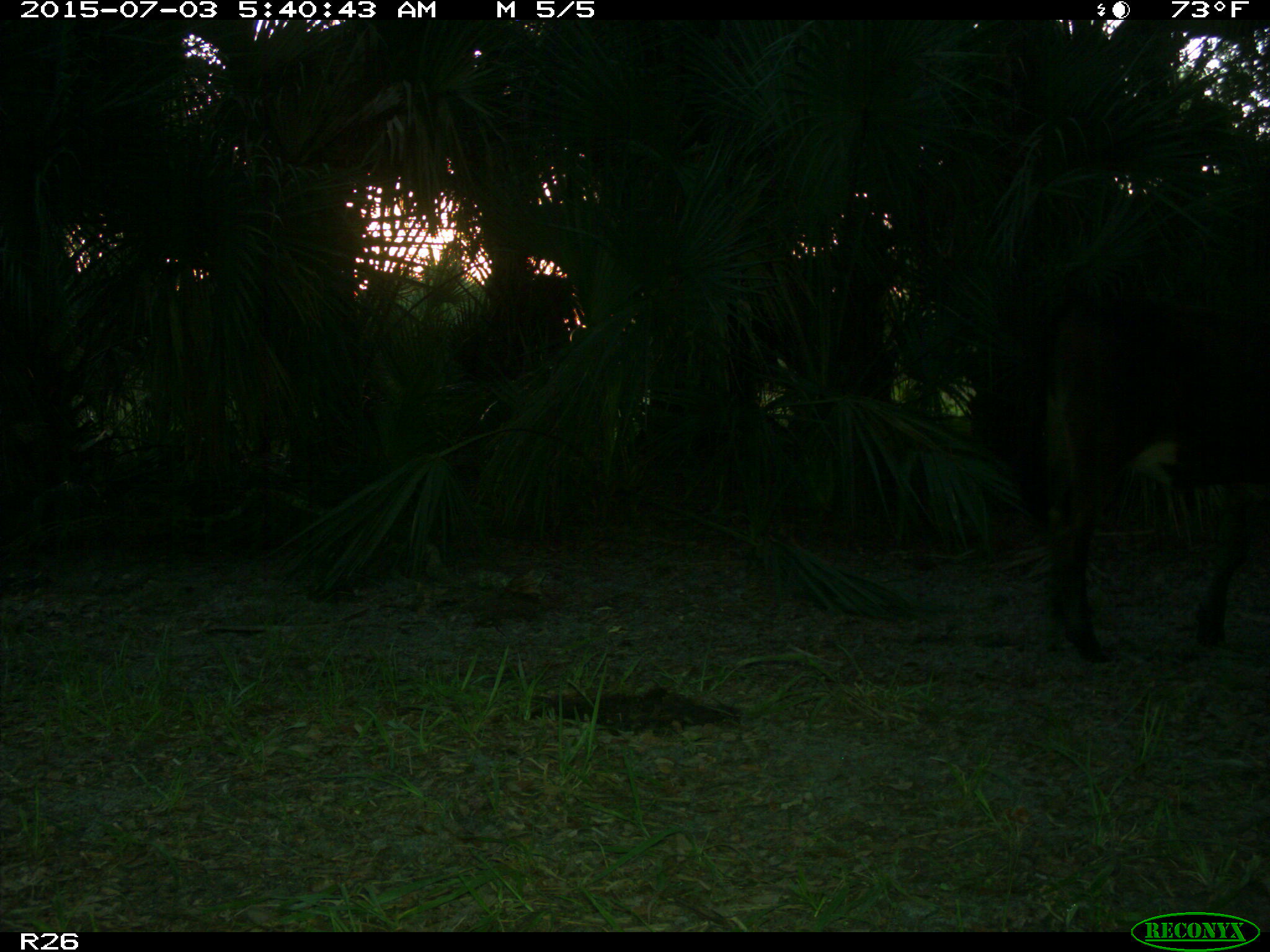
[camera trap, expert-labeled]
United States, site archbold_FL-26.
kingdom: Animalia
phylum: Chordata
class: Mammalia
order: Artiodactyla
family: Bovidae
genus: Bos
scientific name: Bos taurus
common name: domestic cow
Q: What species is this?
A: Bos taurus (domestic cow).